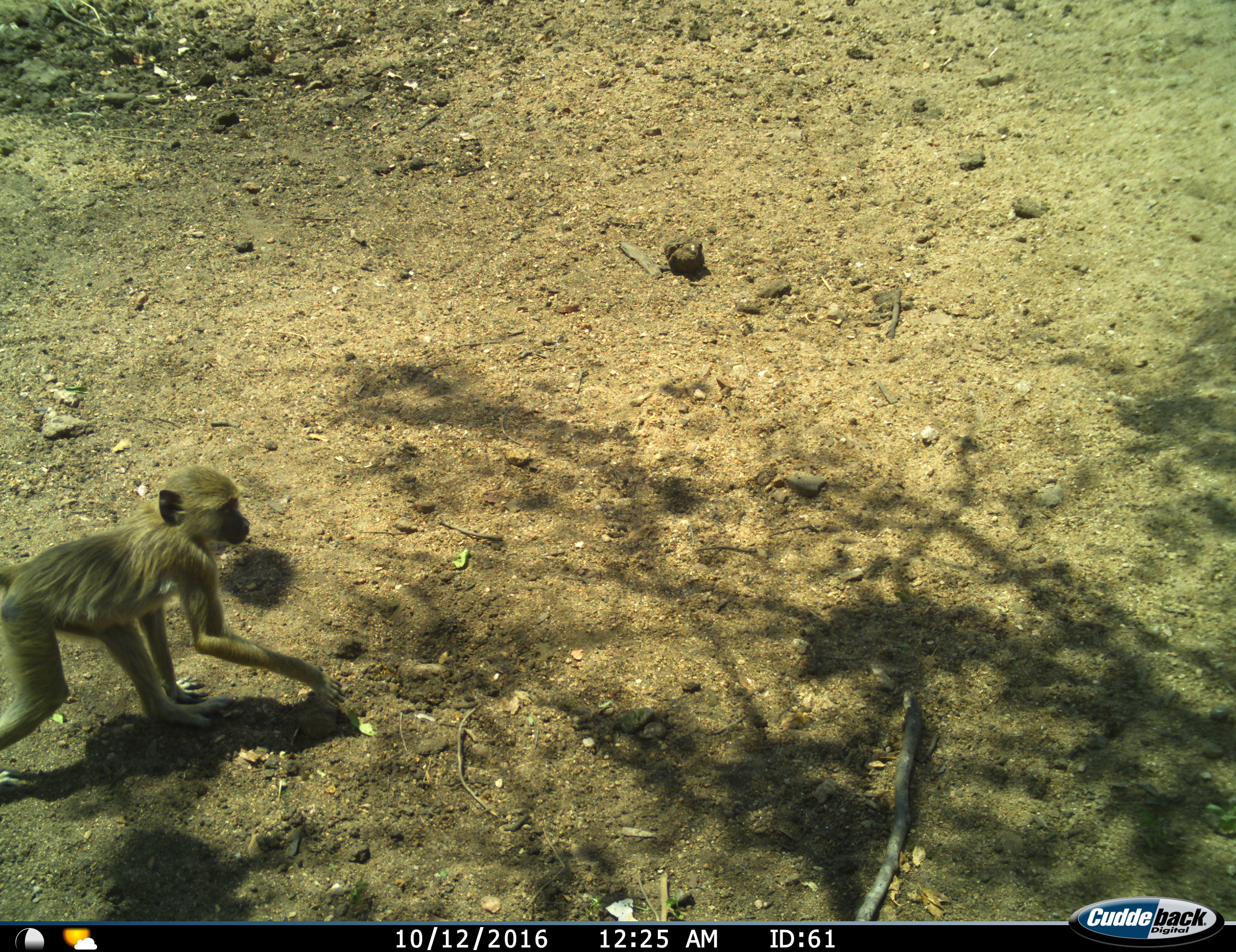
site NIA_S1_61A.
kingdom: Animalia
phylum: Chordata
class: Mammalia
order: Primates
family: Cercopithecidae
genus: Papio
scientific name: Papio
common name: baboon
Baboon (Papio), count 1. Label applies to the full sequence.